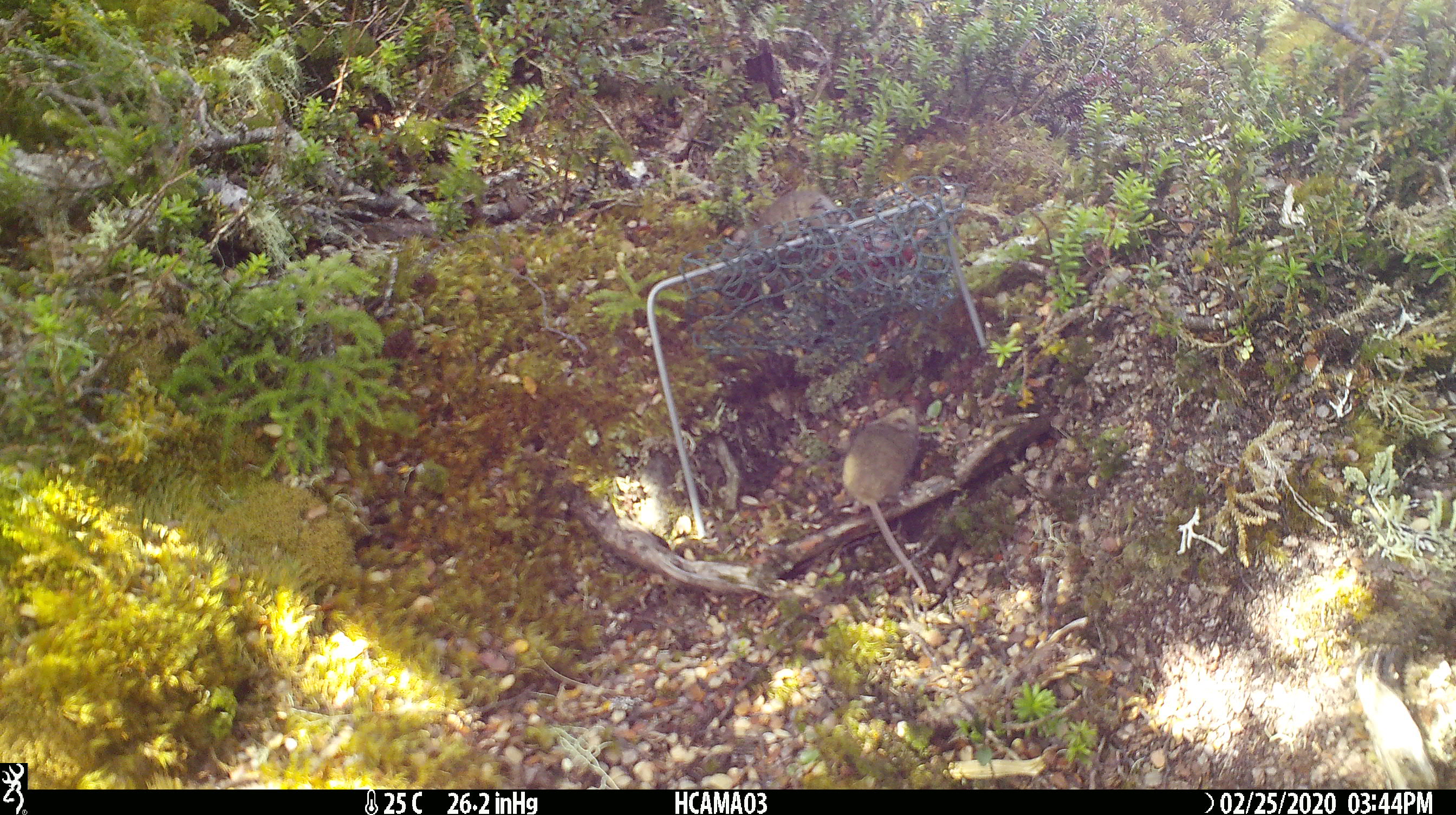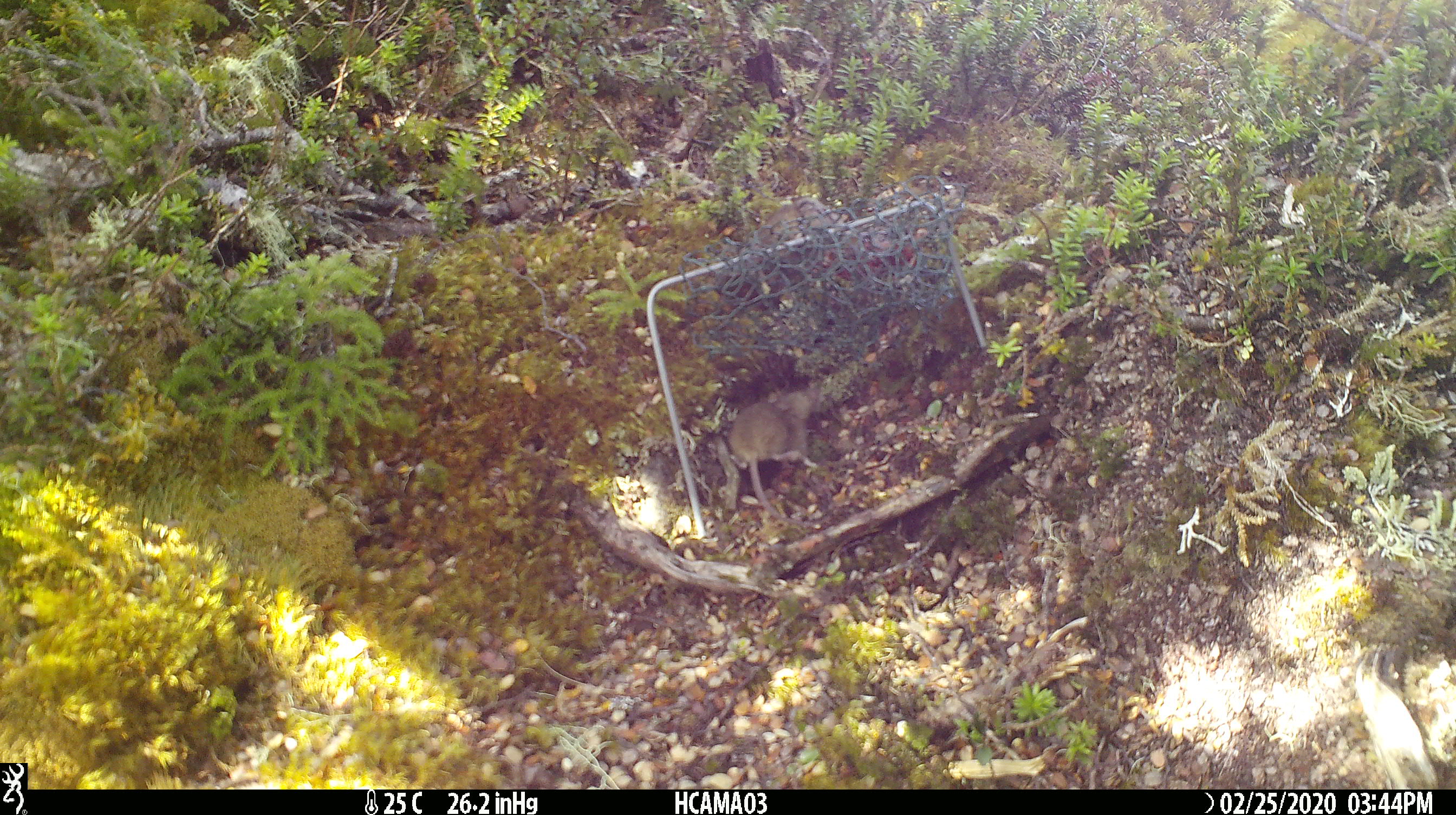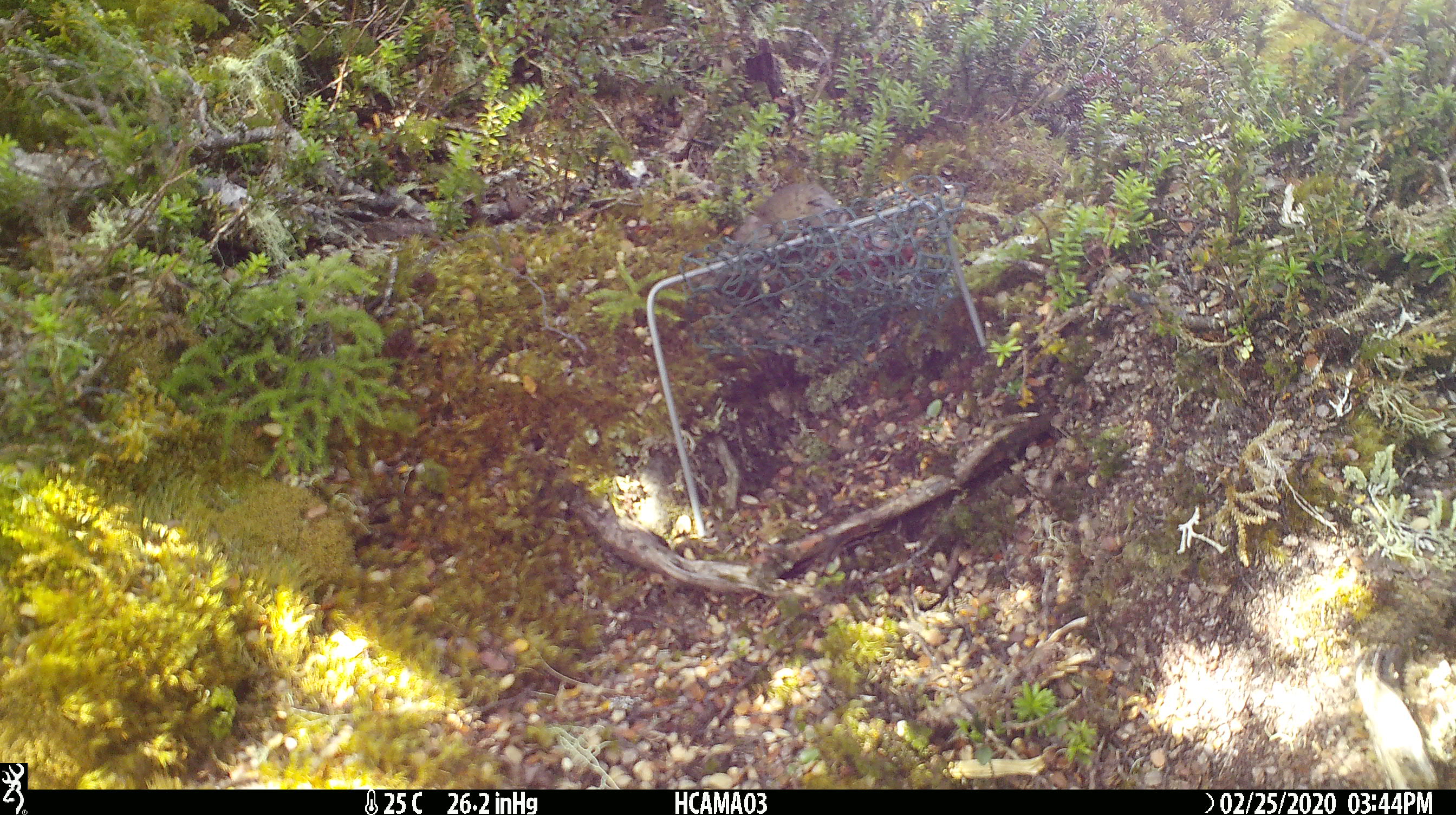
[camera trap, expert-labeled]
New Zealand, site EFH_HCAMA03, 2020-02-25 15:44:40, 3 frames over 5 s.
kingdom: Animalia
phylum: Chordata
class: Mammalia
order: Rodentia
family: Muridae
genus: Mus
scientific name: Mus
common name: mouse